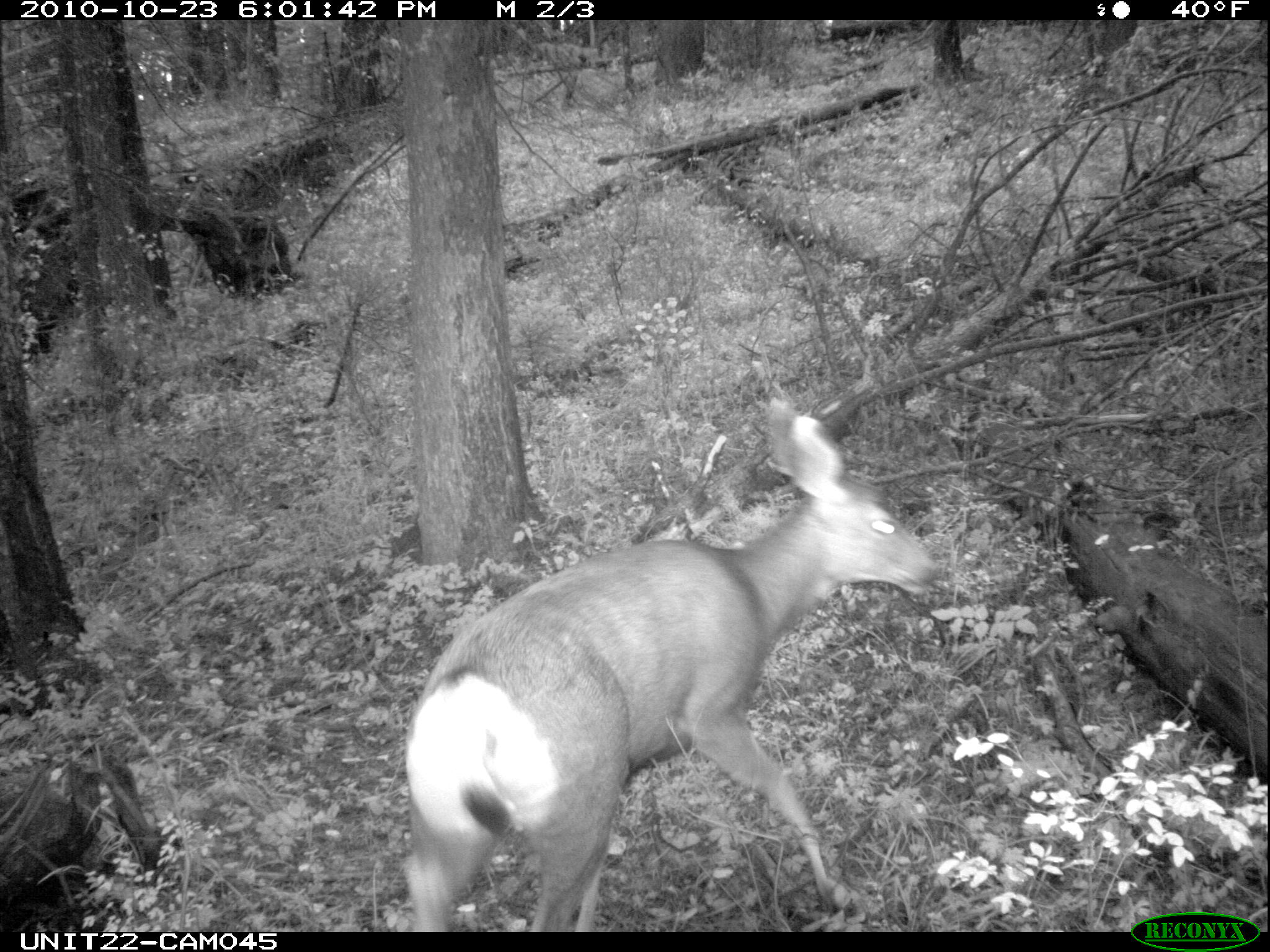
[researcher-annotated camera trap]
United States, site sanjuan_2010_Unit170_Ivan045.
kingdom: Animalia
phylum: Chordata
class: Mammalia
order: Artiodactyla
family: Cervidae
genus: Odocoileus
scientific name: Odocoileus hemionus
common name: mule deer